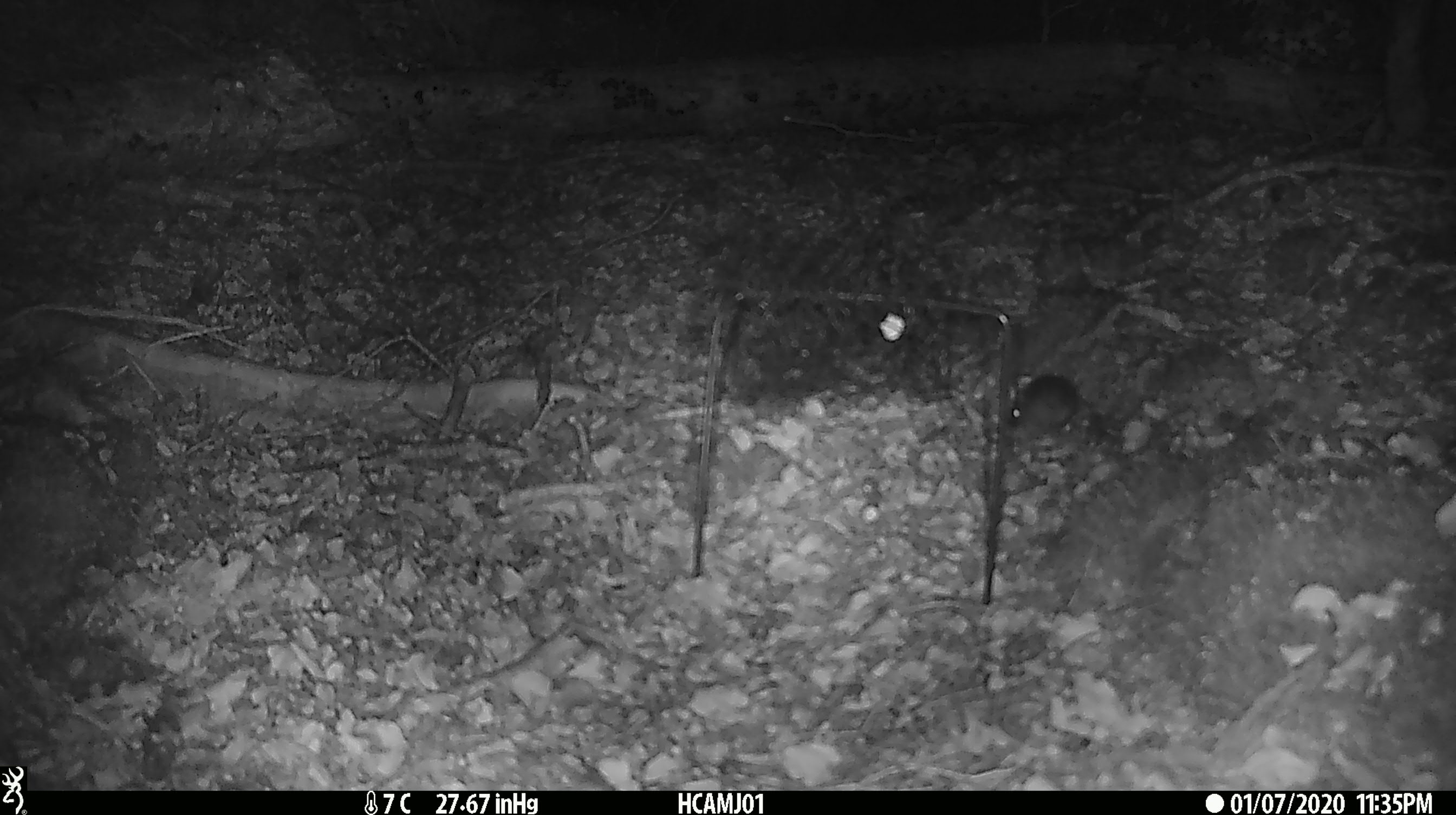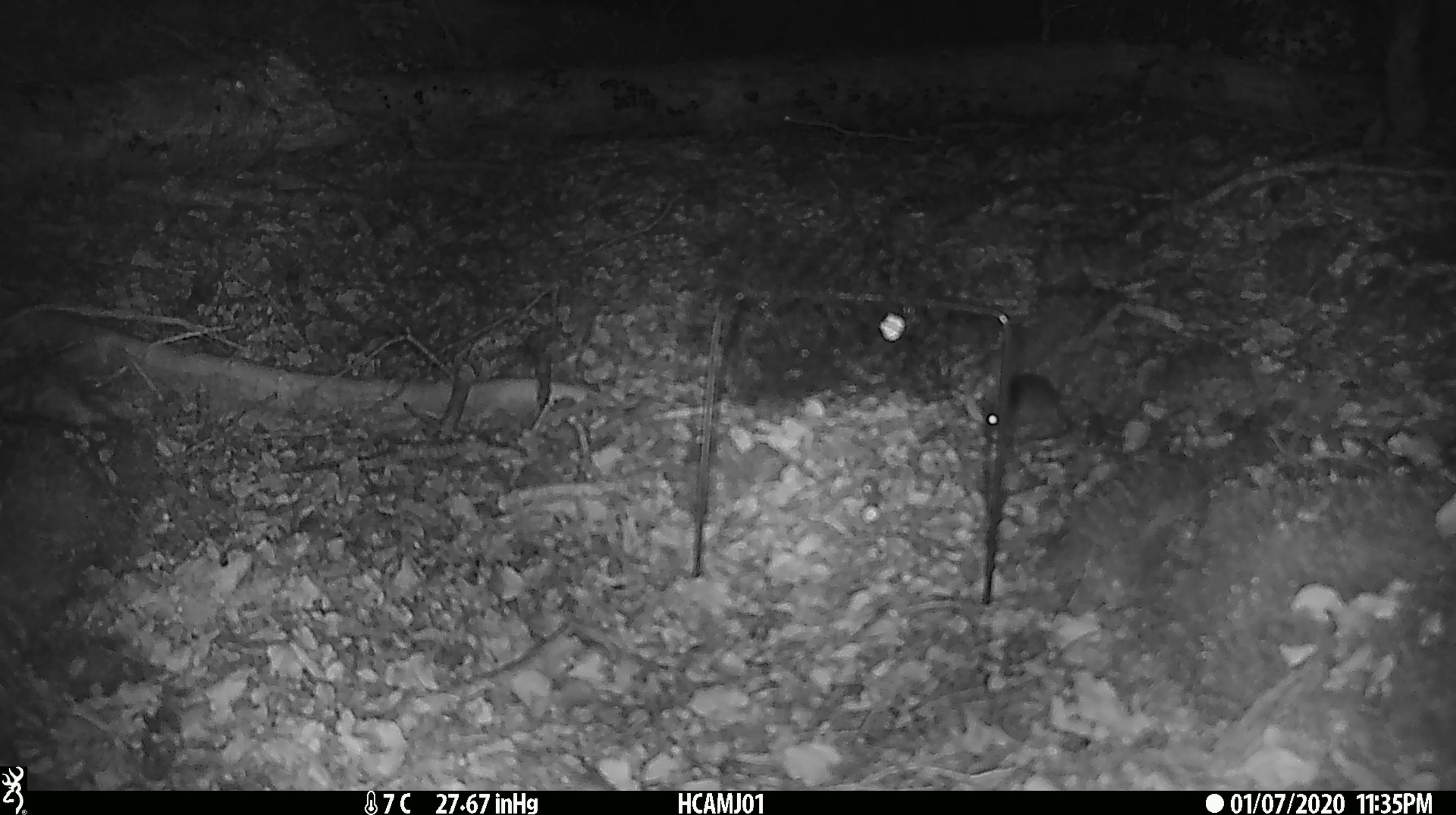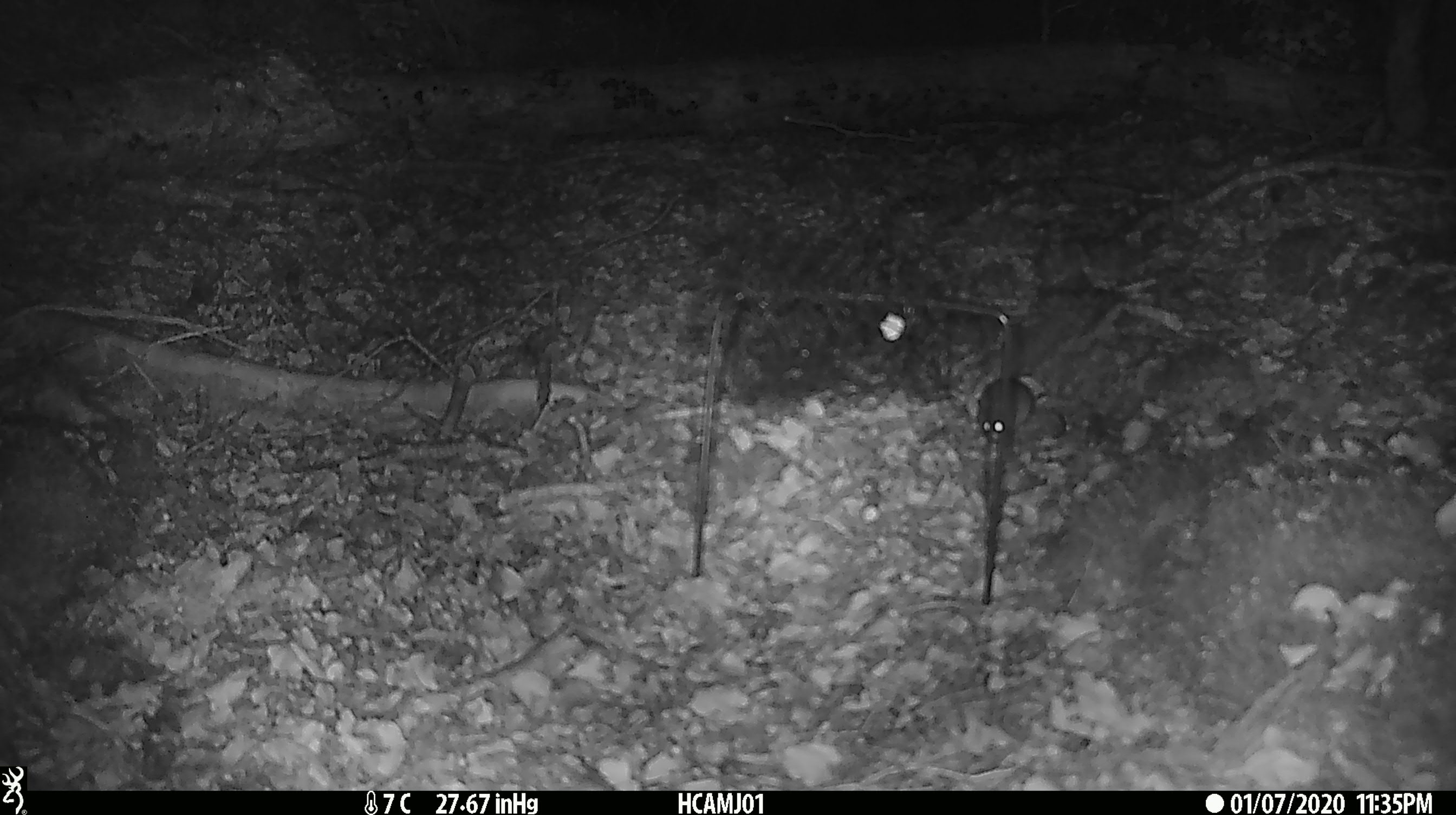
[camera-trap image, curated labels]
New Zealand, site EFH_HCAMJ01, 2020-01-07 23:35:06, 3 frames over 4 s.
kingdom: Animalia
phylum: Chordata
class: Mammalia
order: Rodentia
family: Muridae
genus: Mus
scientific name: Mus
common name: mouse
Mouse (Mus).